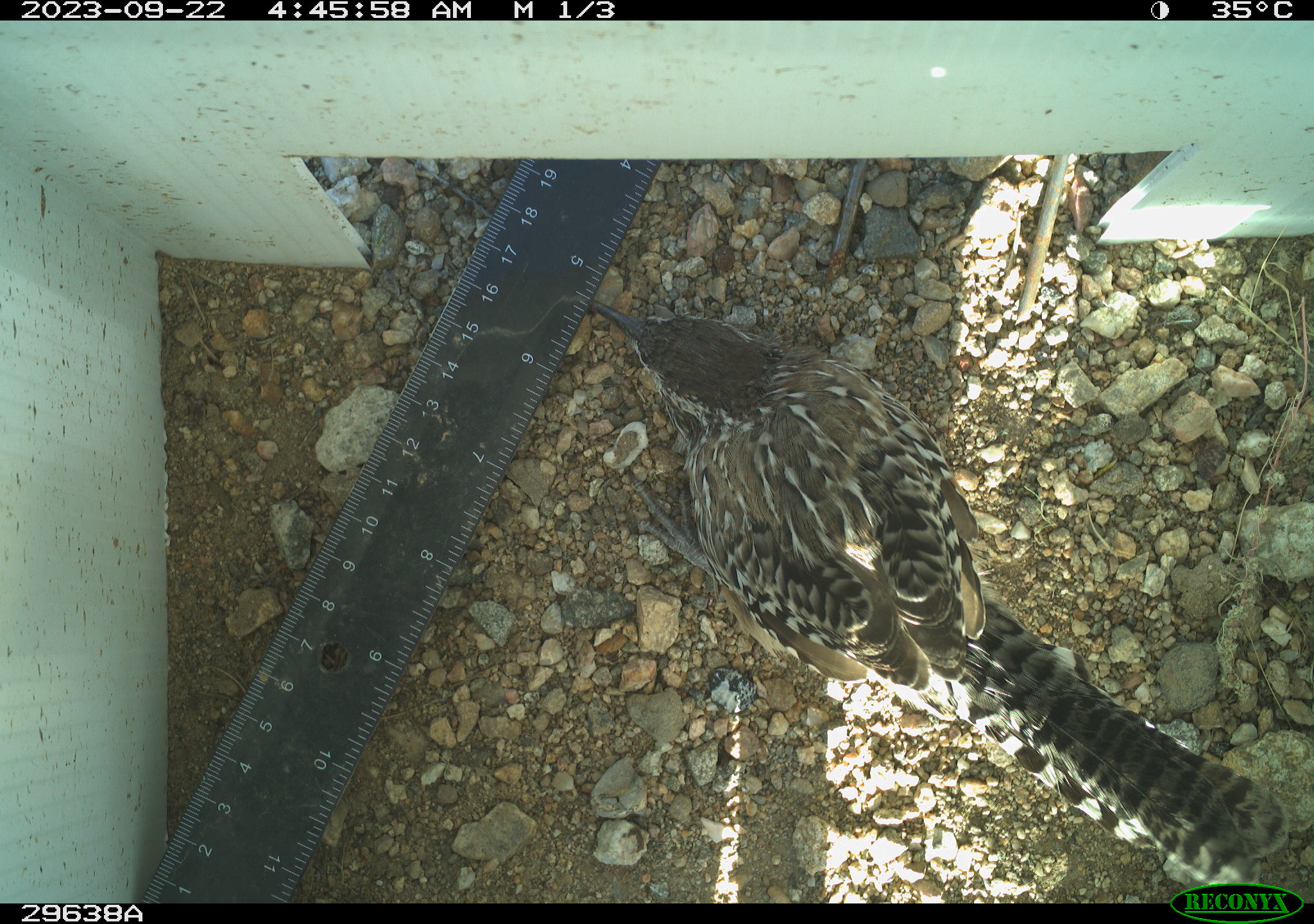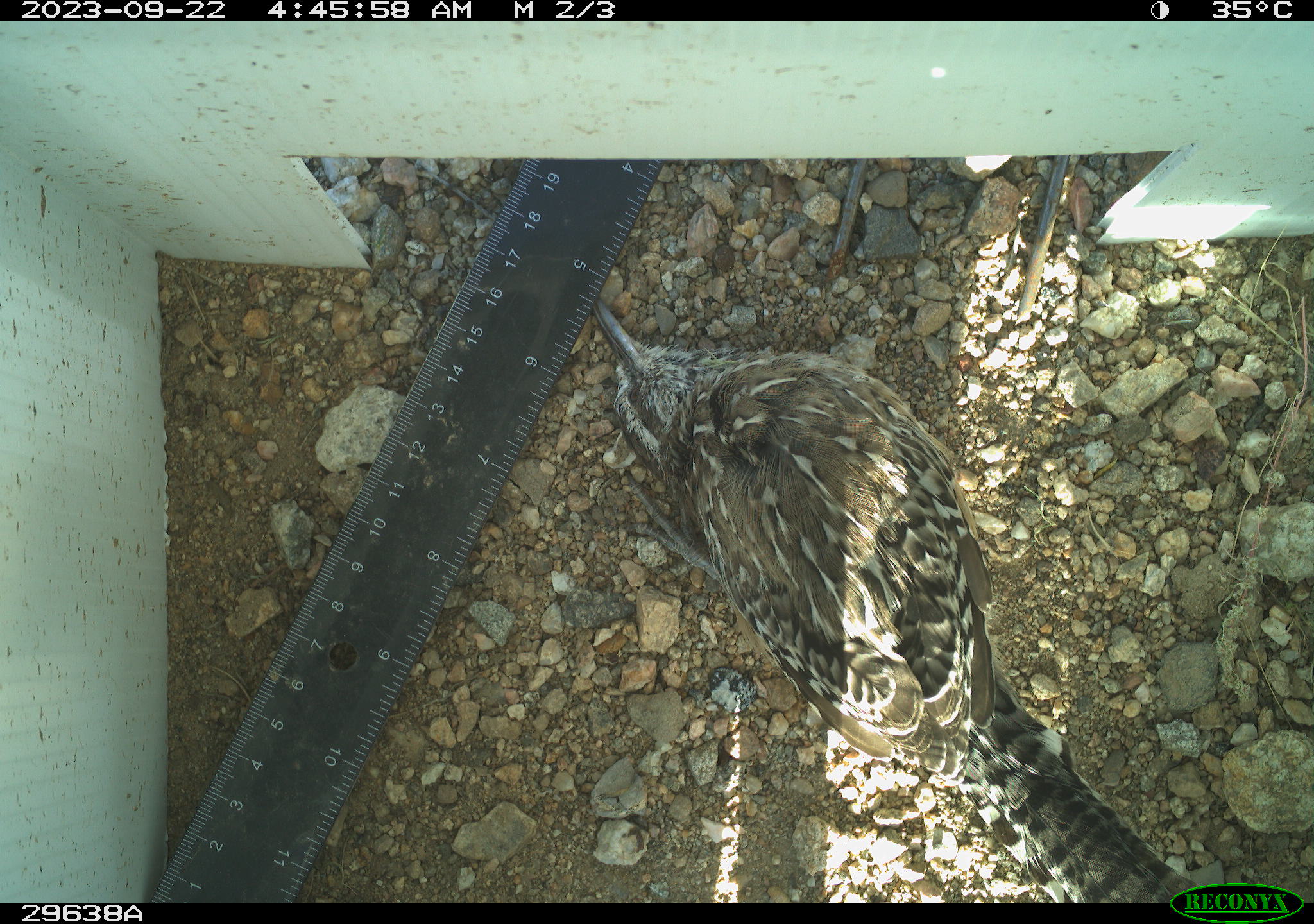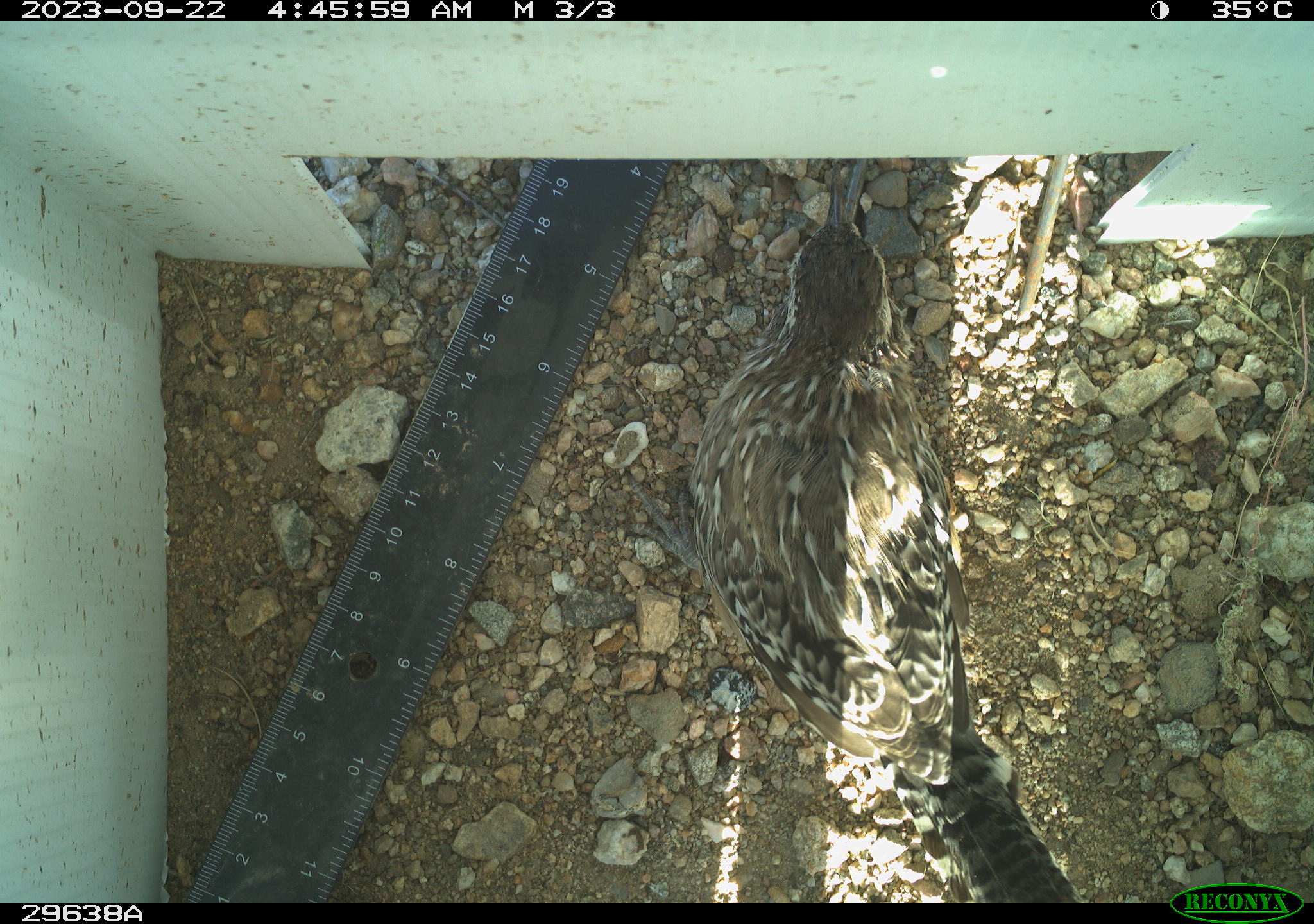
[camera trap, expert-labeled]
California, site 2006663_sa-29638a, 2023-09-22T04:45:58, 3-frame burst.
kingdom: Animalia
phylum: Chordata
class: Aves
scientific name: Aves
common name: bird